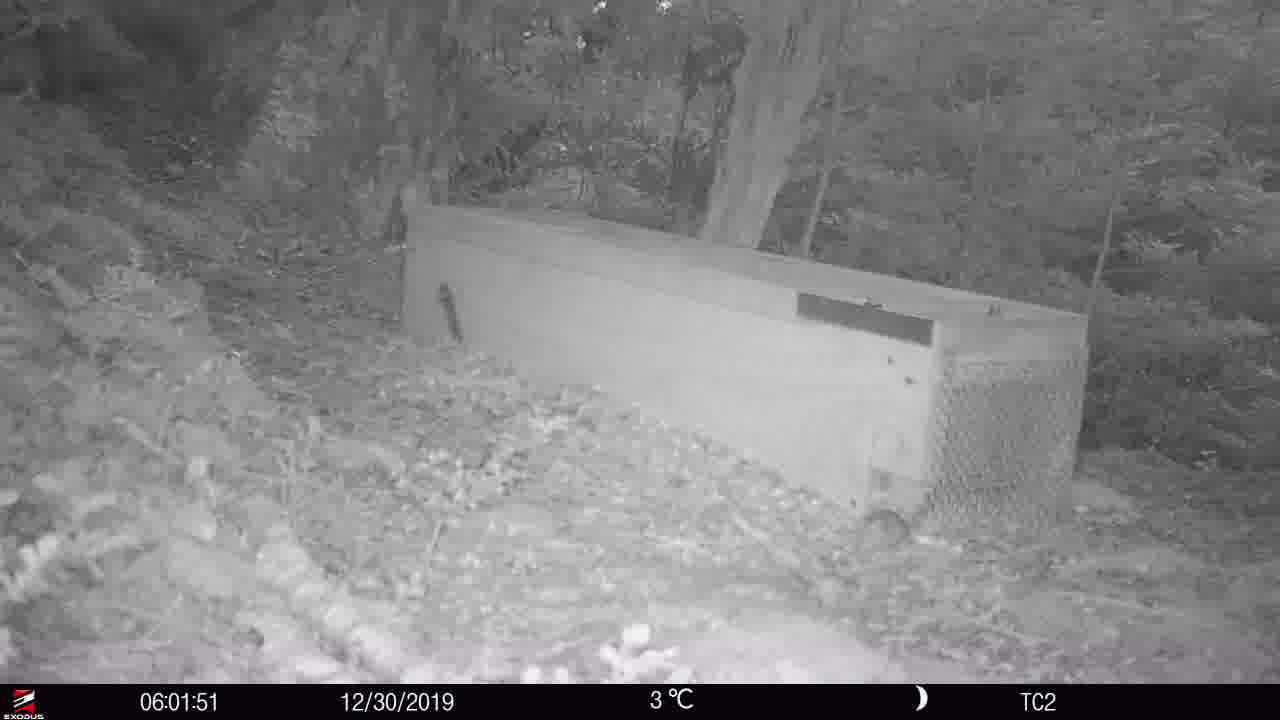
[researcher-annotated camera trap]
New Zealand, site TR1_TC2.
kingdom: Animalia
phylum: Chordata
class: Mammalia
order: Rodentia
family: Muridae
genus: Mus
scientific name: Mus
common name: mouse